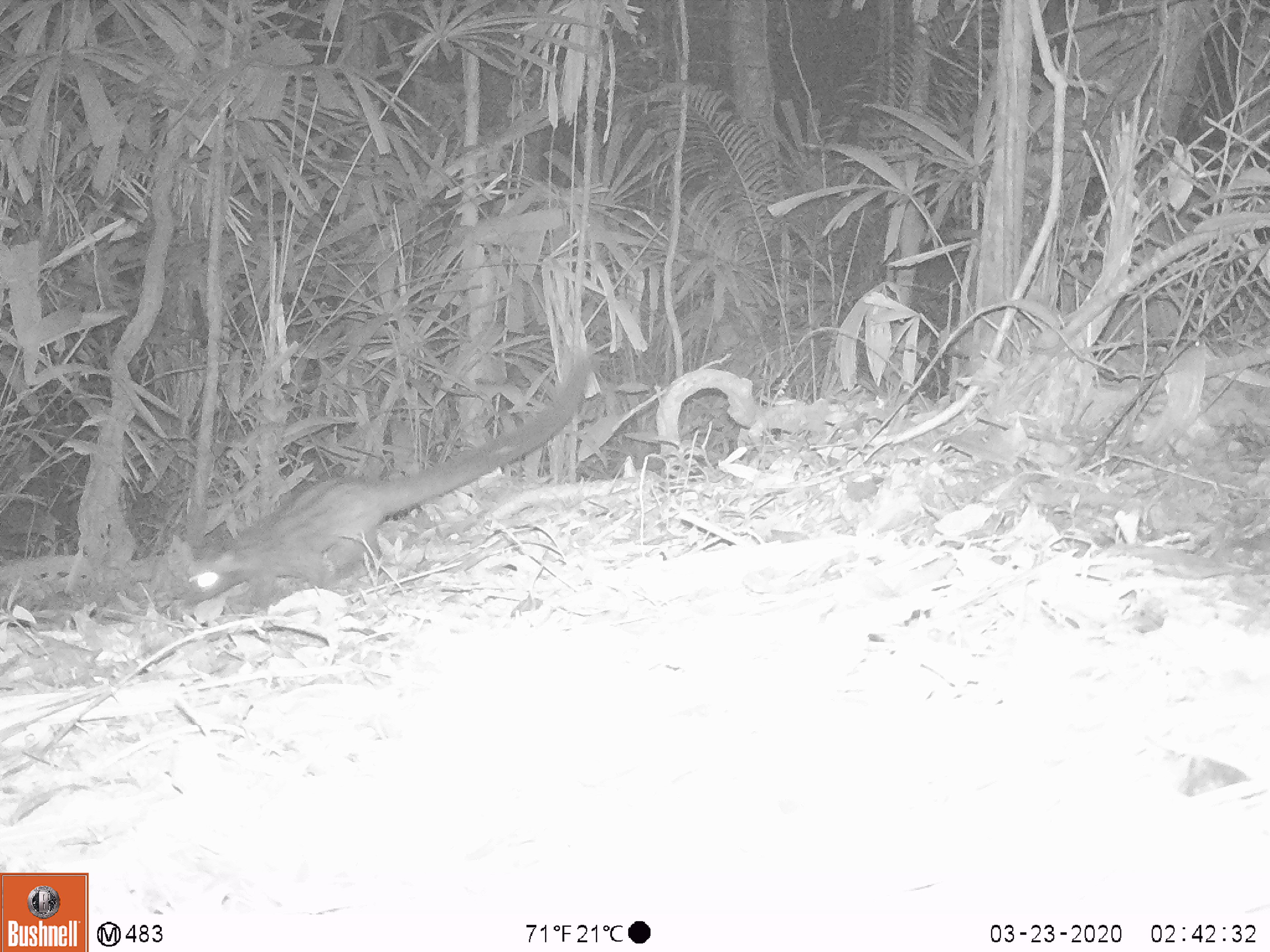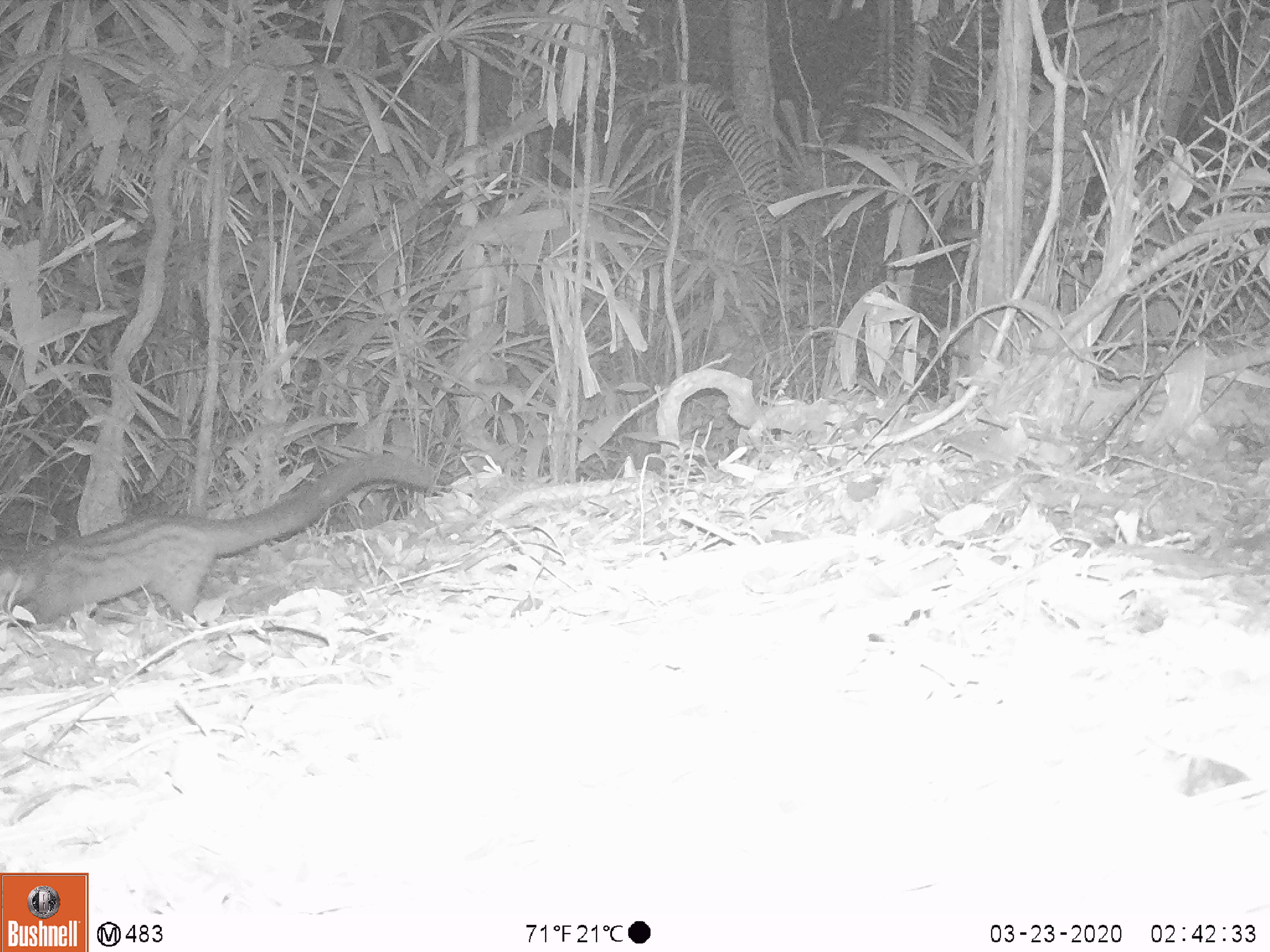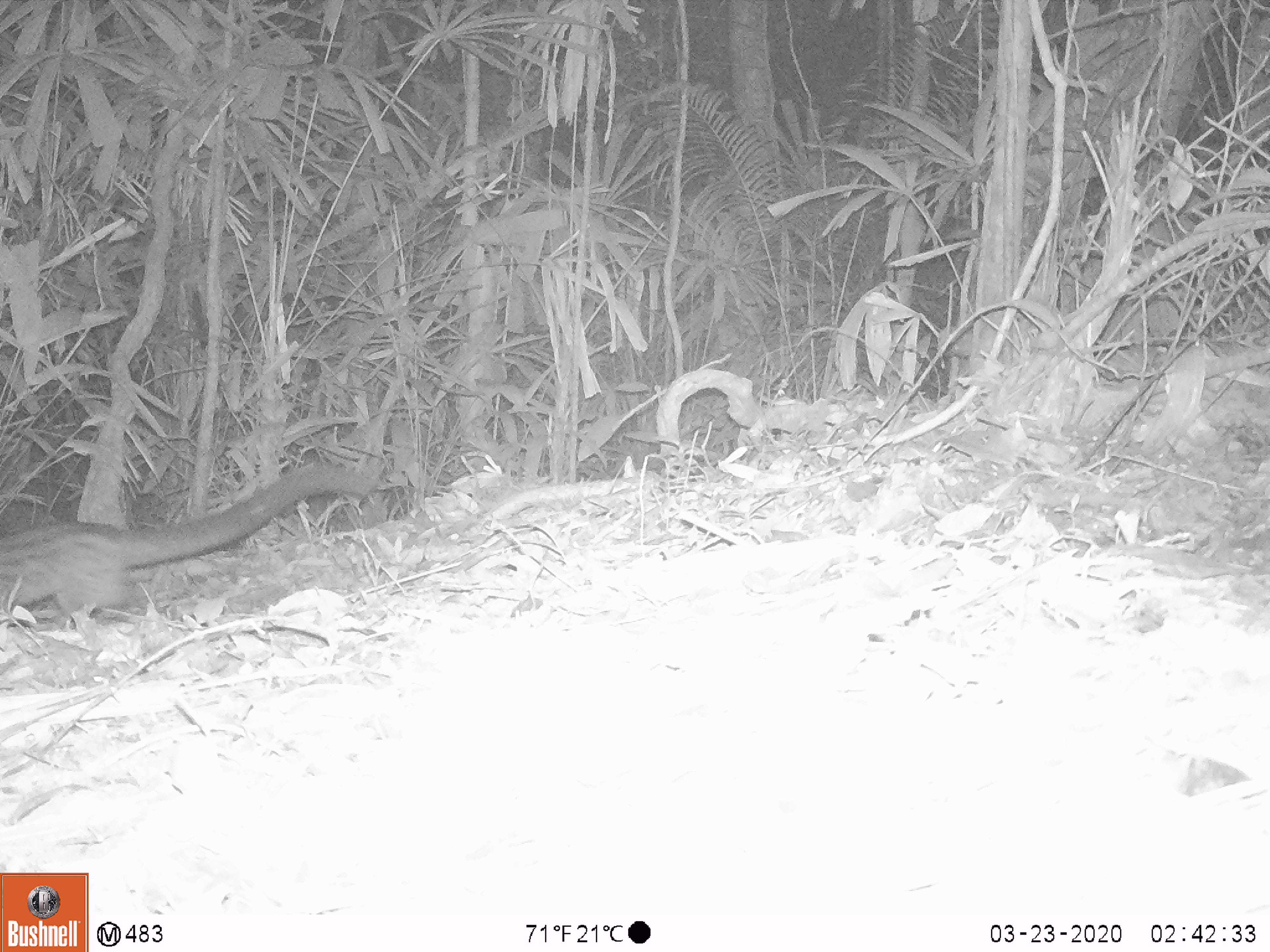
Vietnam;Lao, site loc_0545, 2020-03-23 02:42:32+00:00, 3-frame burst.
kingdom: Animalia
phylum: Chordata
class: Mammalia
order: Carnivora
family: Viverridae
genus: Paradoxurus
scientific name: Paradoxurus hermaphroditus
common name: common palm civet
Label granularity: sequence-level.